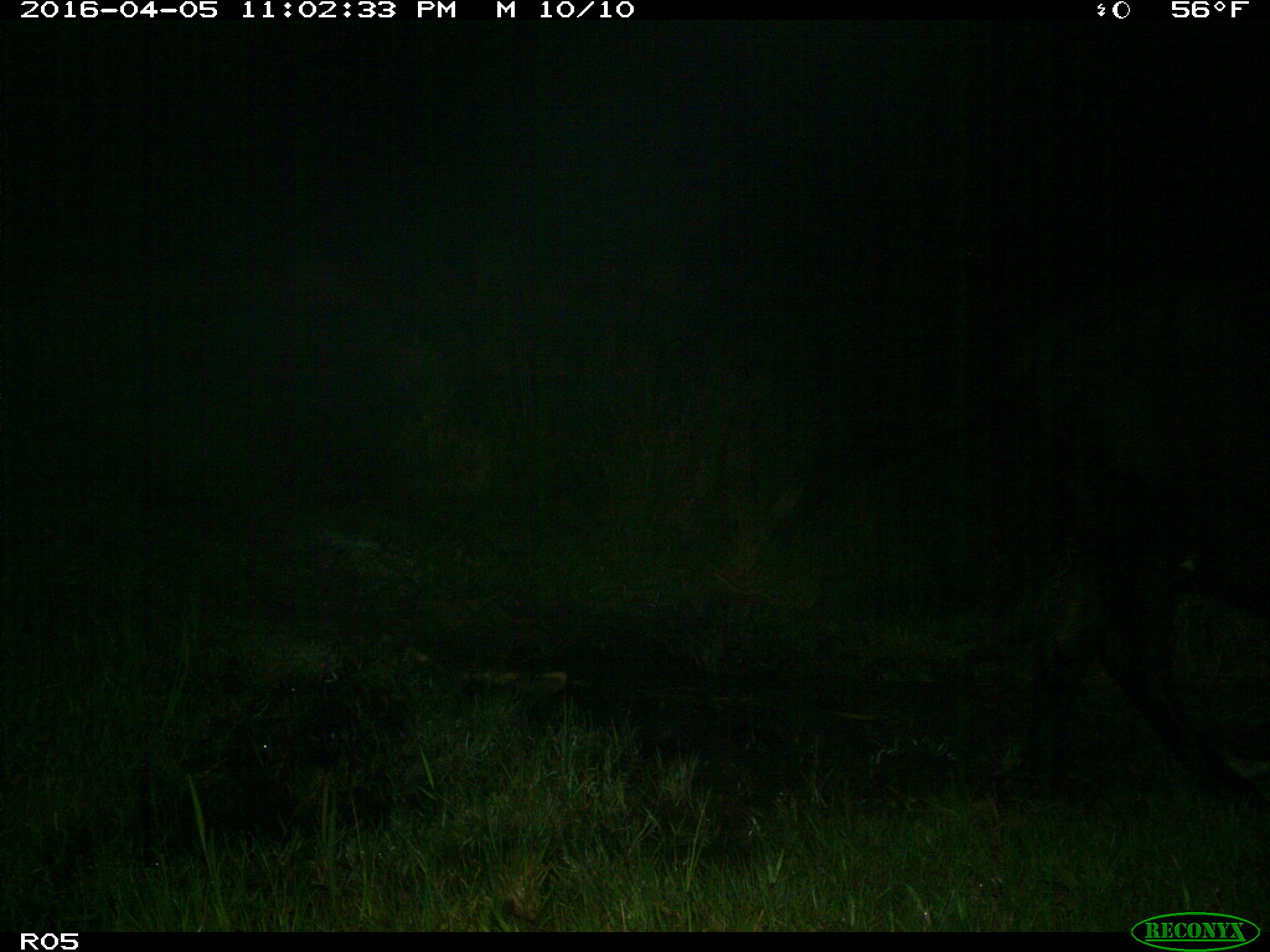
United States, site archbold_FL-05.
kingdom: Animalia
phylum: Chordata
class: Mammalia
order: Artiodactyla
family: Bovidae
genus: Bos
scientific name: Bos taurus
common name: domestic cow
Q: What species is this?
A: Bos taurus (domestic cow).